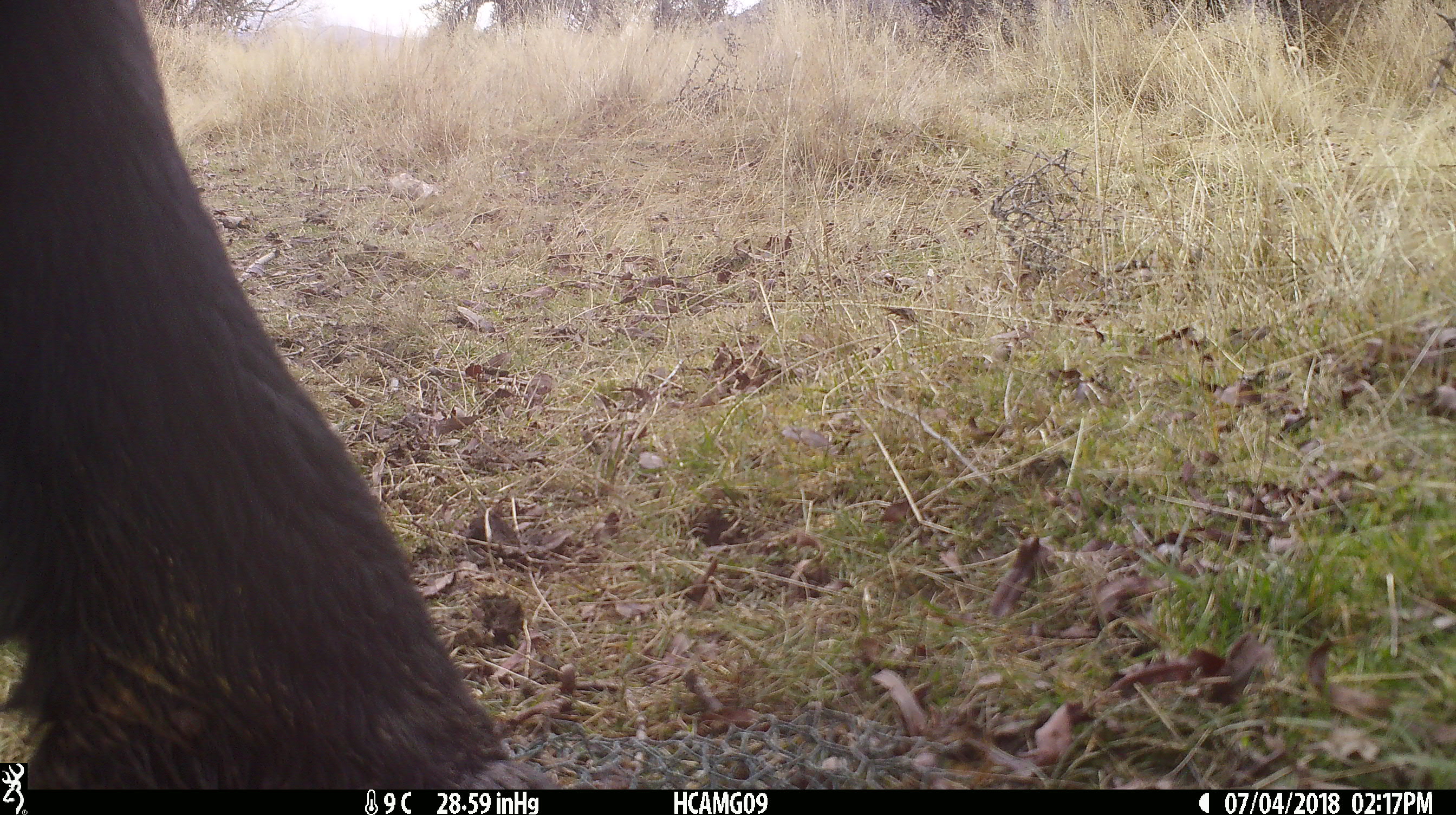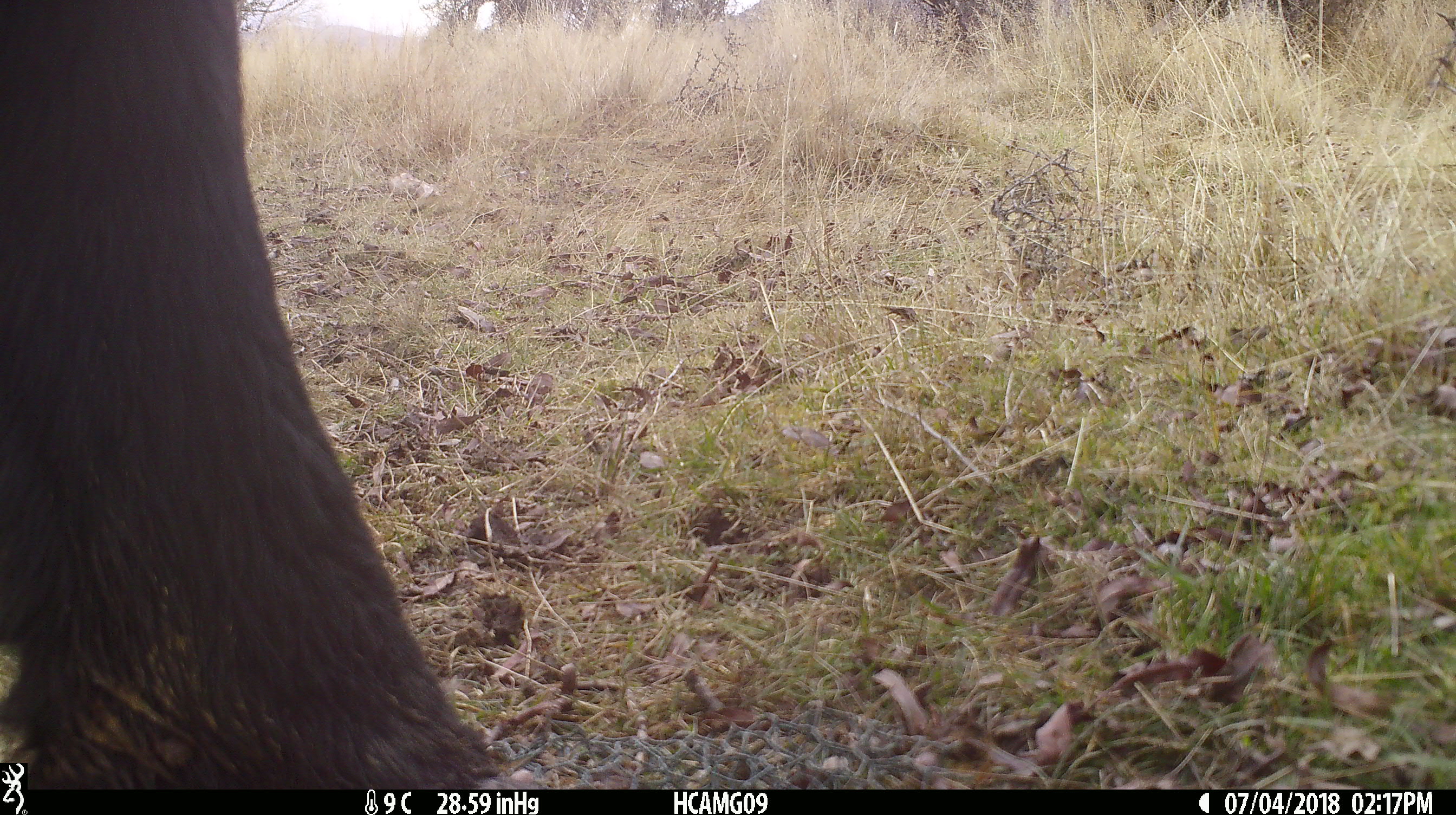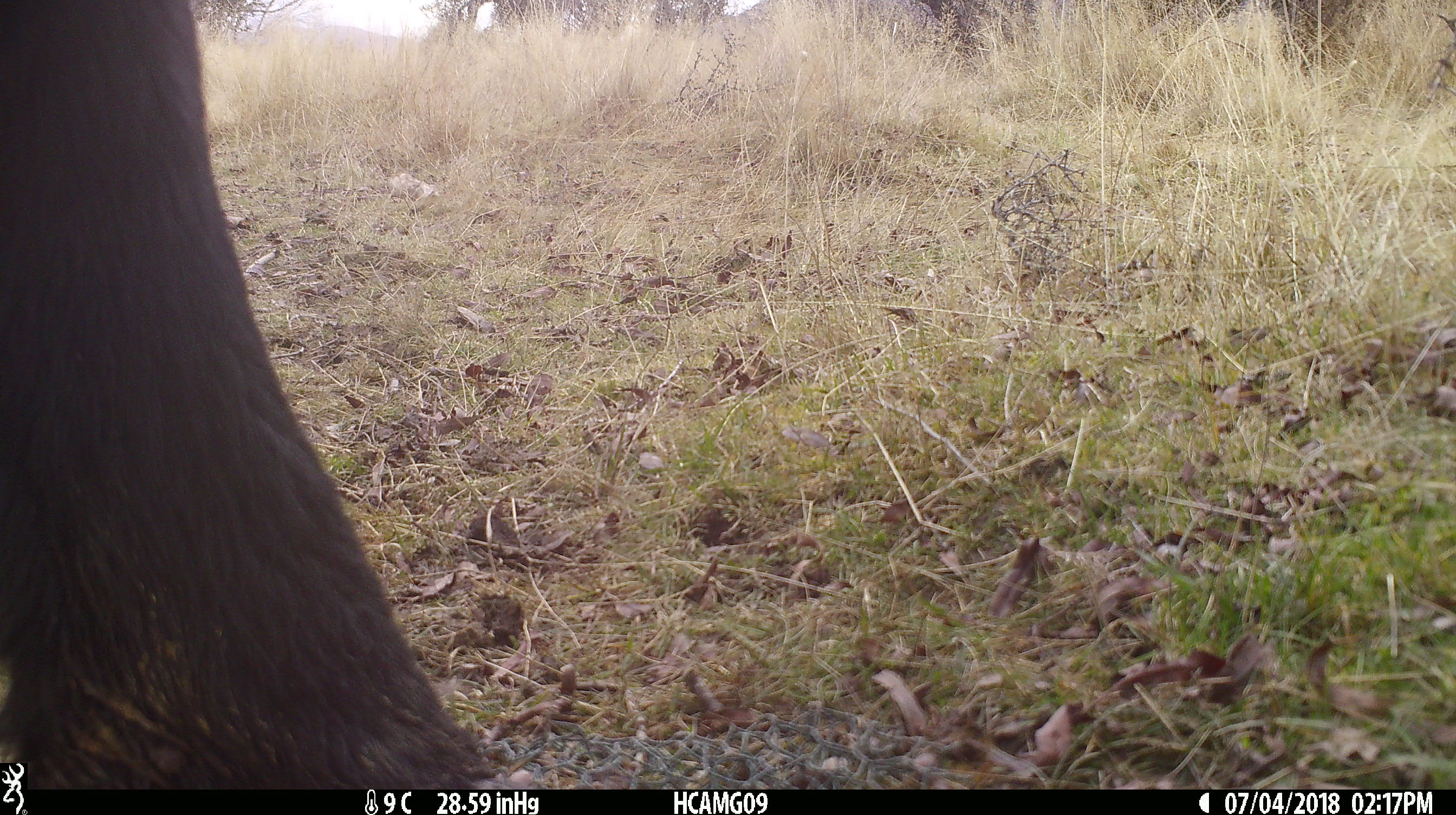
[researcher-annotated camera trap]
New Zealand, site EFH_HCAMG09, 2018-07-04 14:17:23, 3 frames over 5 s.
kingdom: Animalia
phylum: Chordata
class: Mammalia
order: Artiodactyla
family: Bovidae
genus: Bos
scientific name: Bos taurus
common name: domestic cow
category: cow